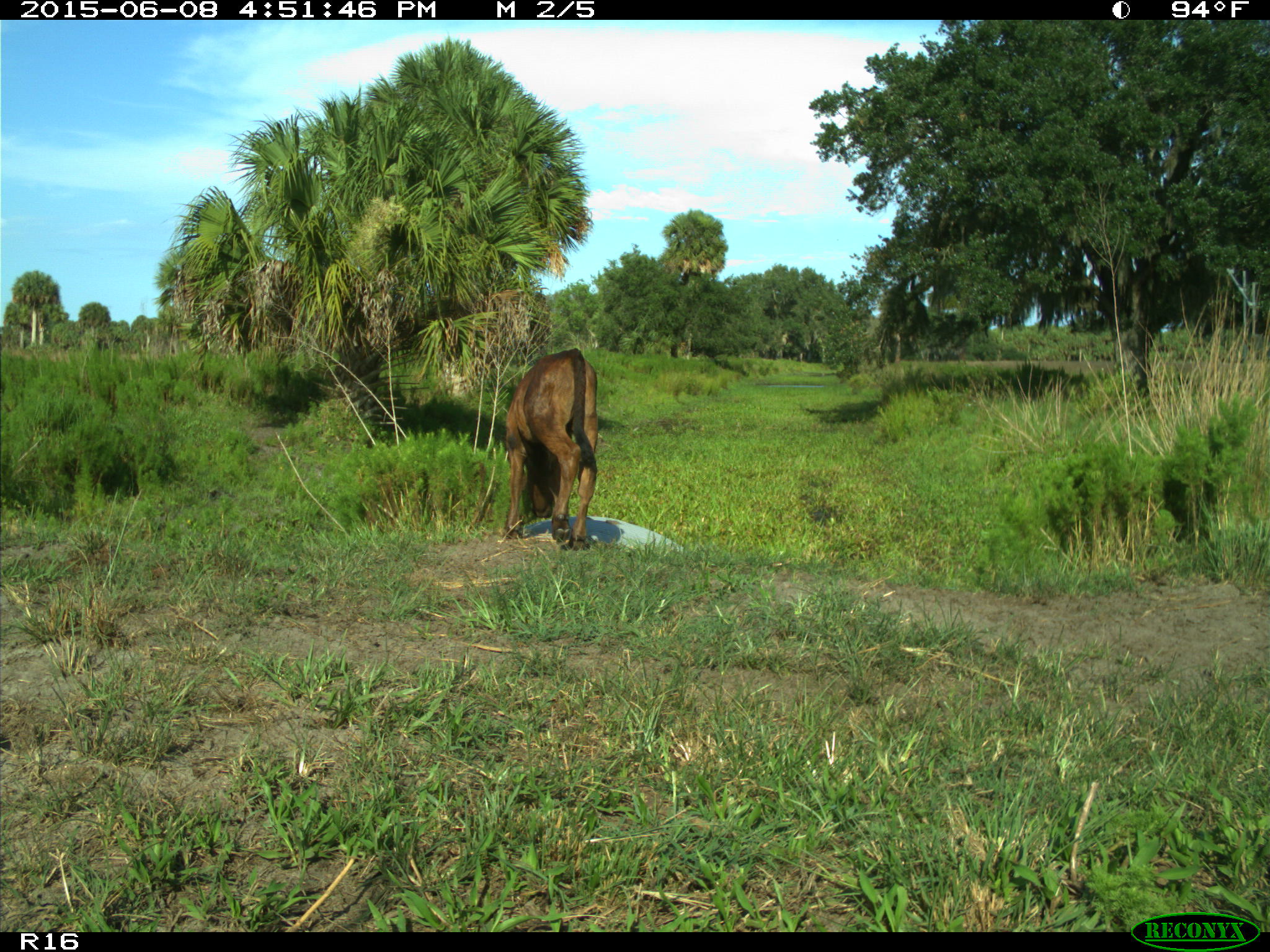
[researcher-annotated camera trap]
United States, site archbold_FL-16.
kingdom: Animalia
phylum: Chordata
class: Mammalia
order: Artiodactyla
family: Bovidae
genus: Bos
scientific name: Bos taurus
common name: domestic cow